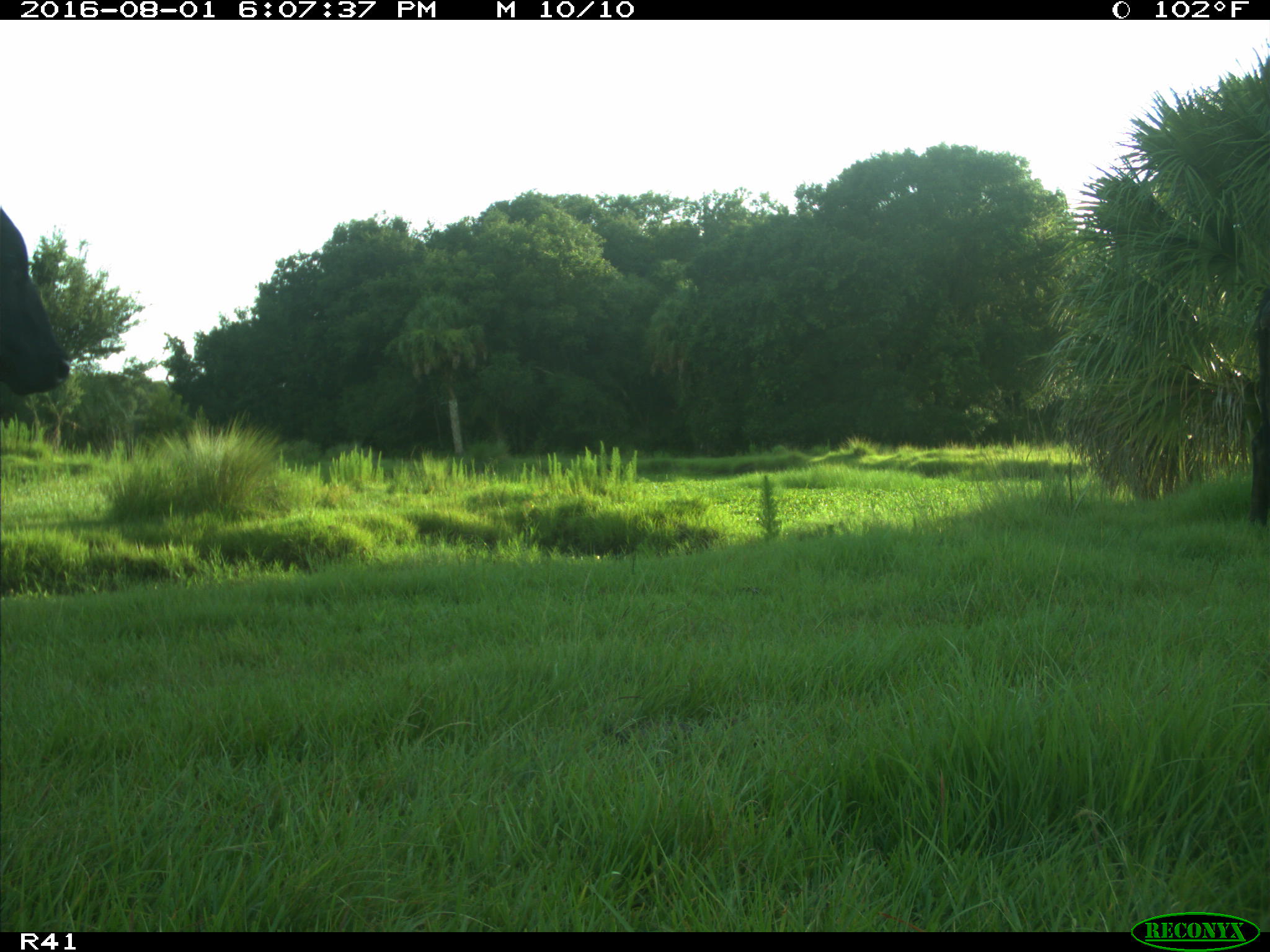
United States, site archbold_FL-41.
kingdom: Animalia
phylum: Chordata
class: Mammalia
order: Artiodactyla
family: Bovidae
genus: Bos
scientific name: Bos taurus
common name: domestic cow